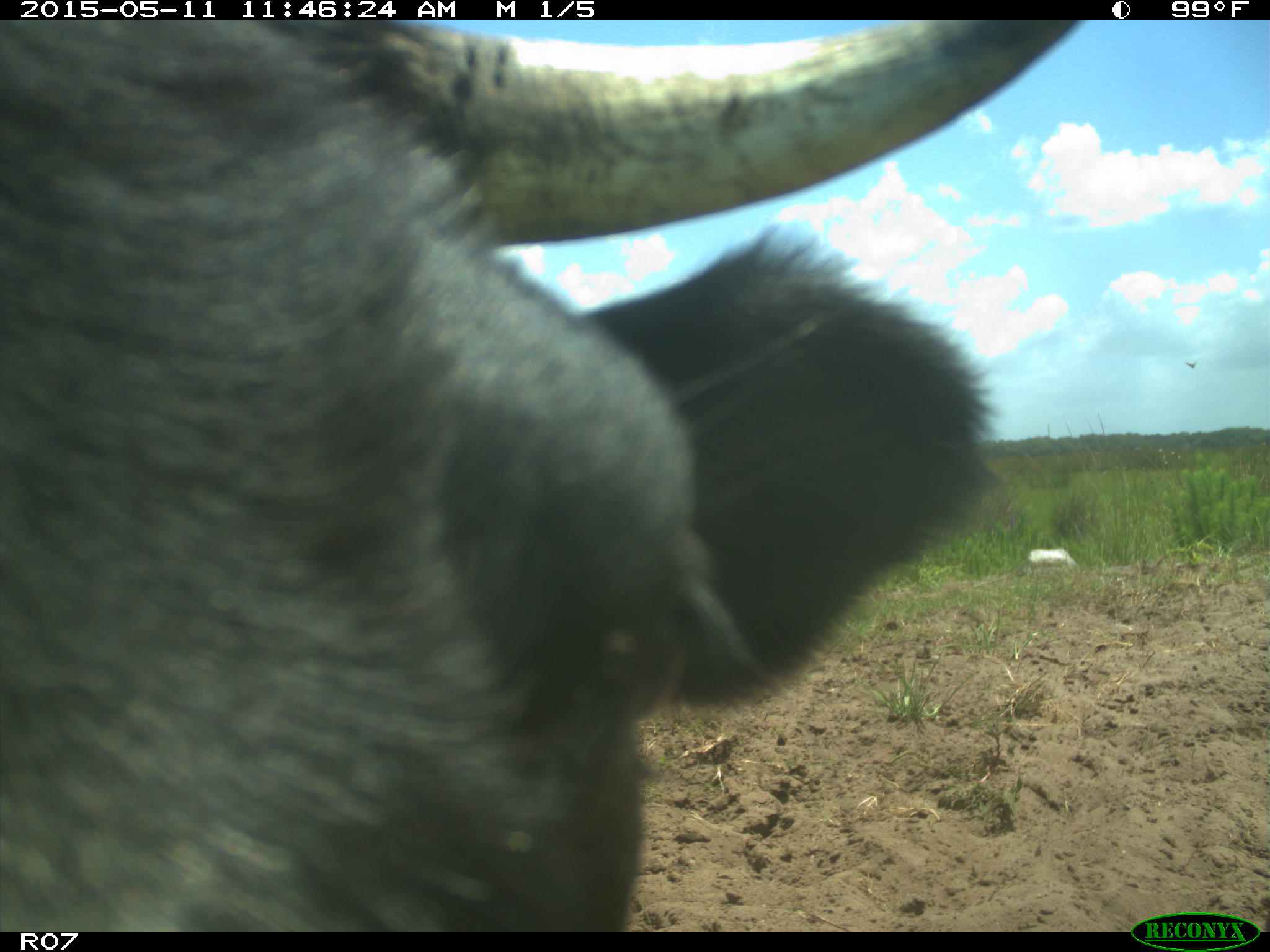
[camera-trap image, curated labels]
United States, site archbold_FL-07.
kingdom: Animalia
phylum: Chordata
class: Mammalia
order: Artiodactyla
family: Bovidae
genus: Bos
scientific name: Bos taurus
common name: domestic cow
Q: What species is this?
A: Bos taurus (domestic cow).